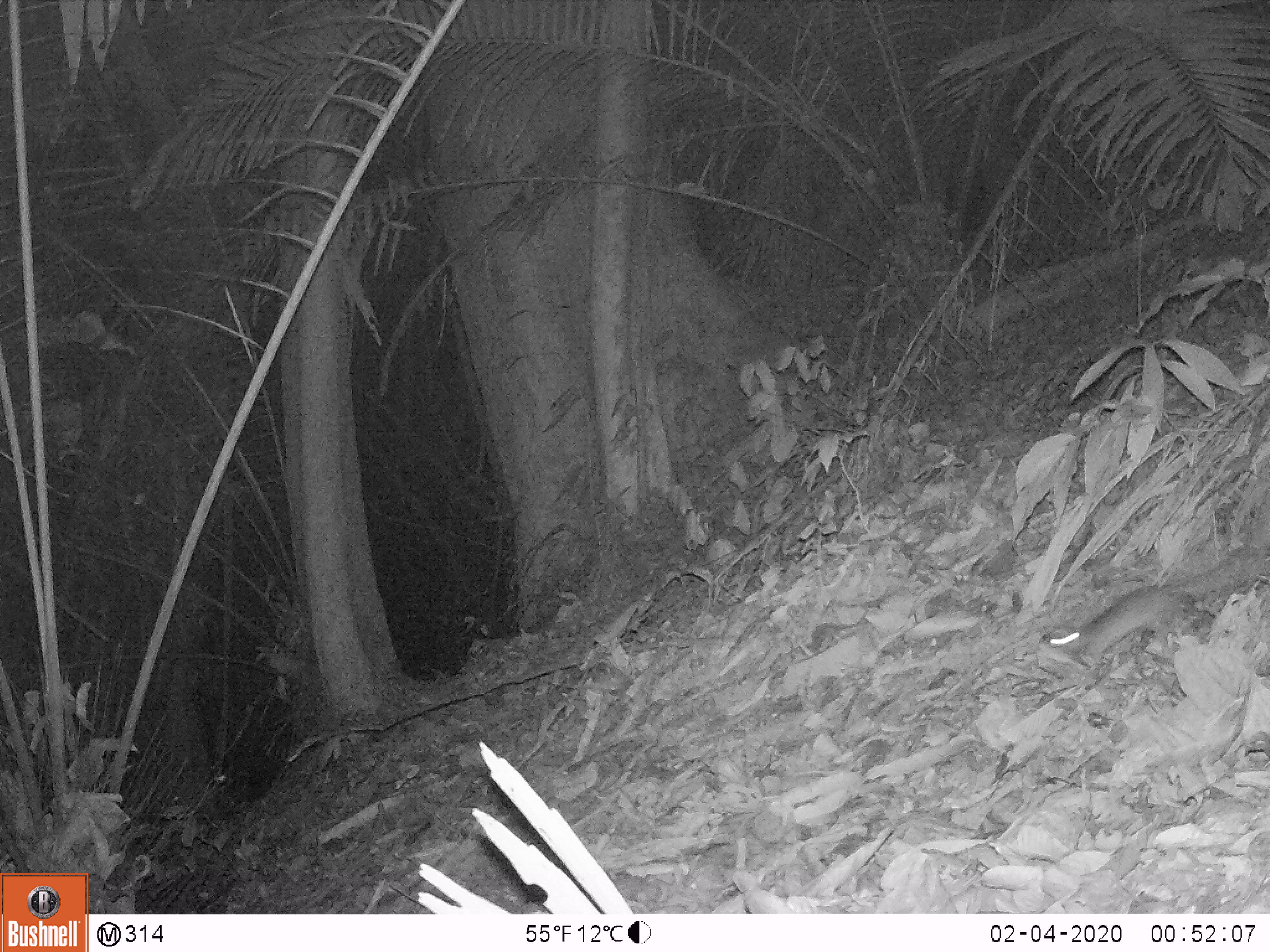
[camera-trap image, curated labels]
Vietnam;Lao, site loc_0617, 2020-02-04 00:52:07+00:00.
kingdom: Animalia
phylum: Chordata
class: Mammalia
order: Rodentia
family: Muridae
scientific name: Muridae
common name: old-world mice and rats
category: unidentified murid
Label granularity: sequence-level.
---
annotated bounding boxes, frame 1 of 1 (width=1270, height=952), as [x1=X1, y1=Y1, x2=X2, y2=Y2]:
unidentified murid: [x1=1047, y1=555, x2=1250, y2=667]